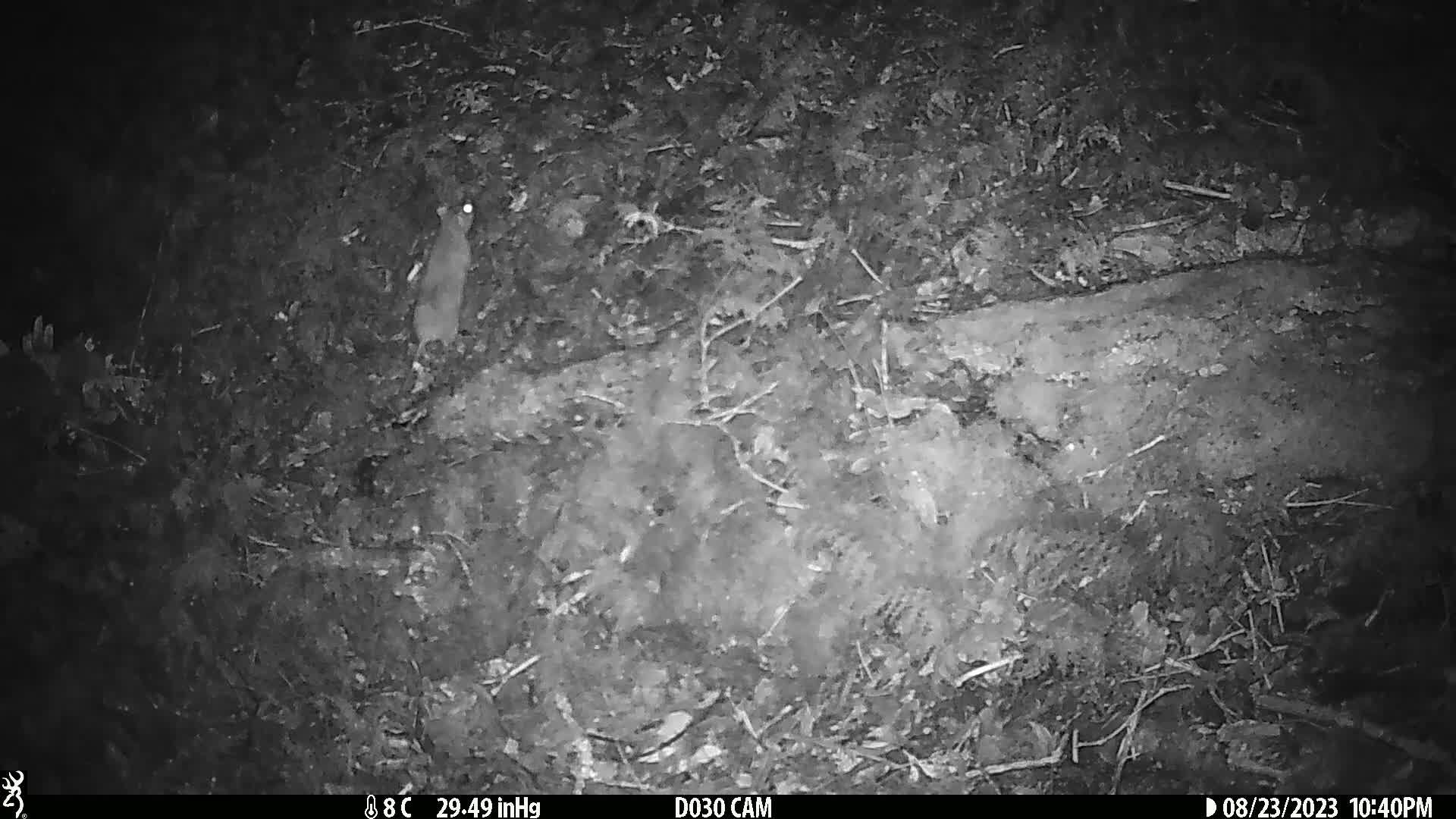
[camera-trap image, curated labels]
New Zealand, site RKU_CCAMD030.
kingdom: Animalia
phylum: Chordata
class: Mammalia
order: Rodentia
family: Muridae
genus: Rattus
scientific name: Rattus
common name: rat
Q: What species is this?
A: Rat (Rattus).